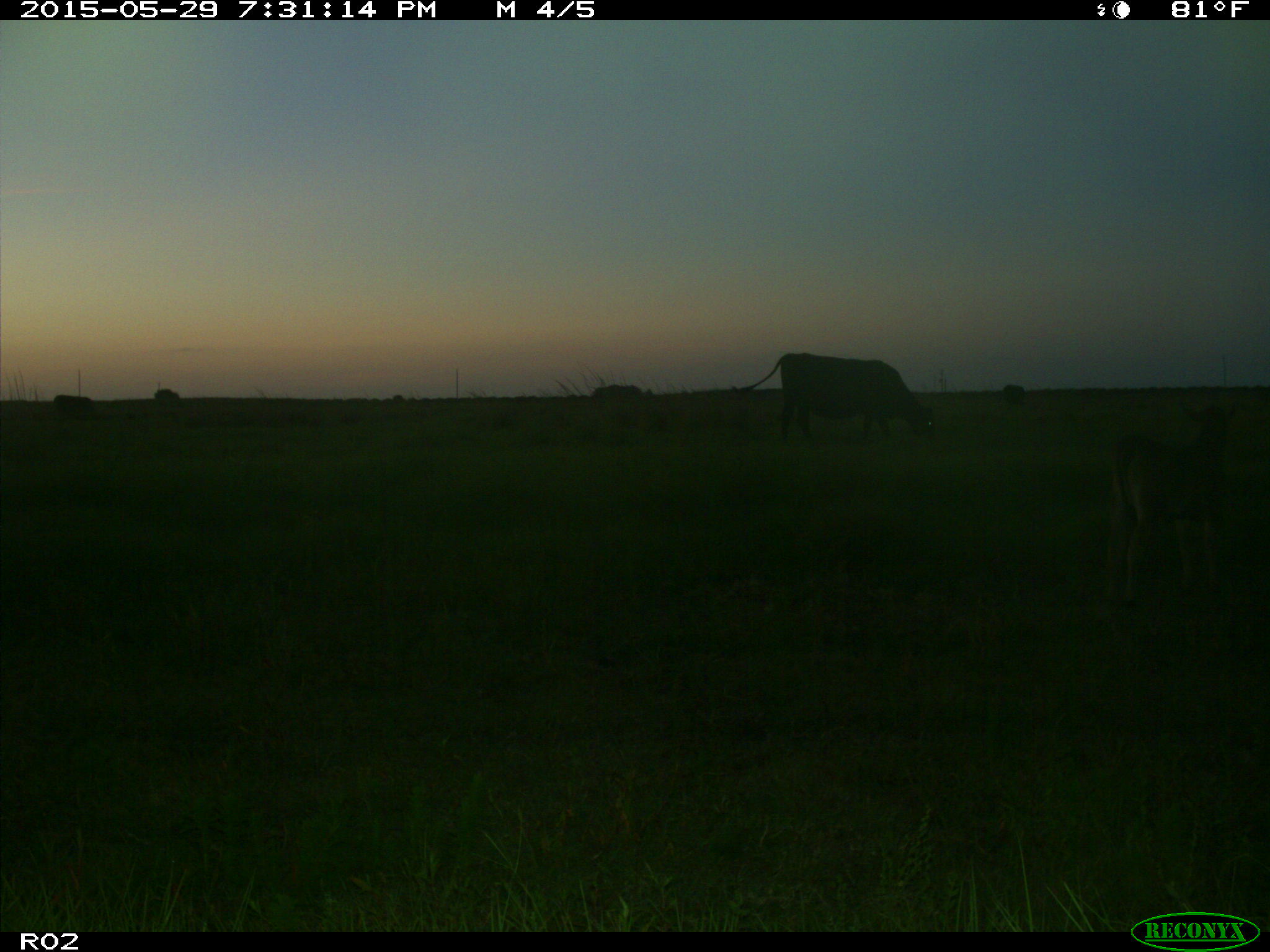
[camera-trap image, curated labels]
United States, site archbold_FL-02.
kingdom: Animalia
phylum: Chordata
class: Mammalia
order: Artiodactyla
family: Bovidae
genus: Bos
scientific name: Bos taurus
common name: domestic cow